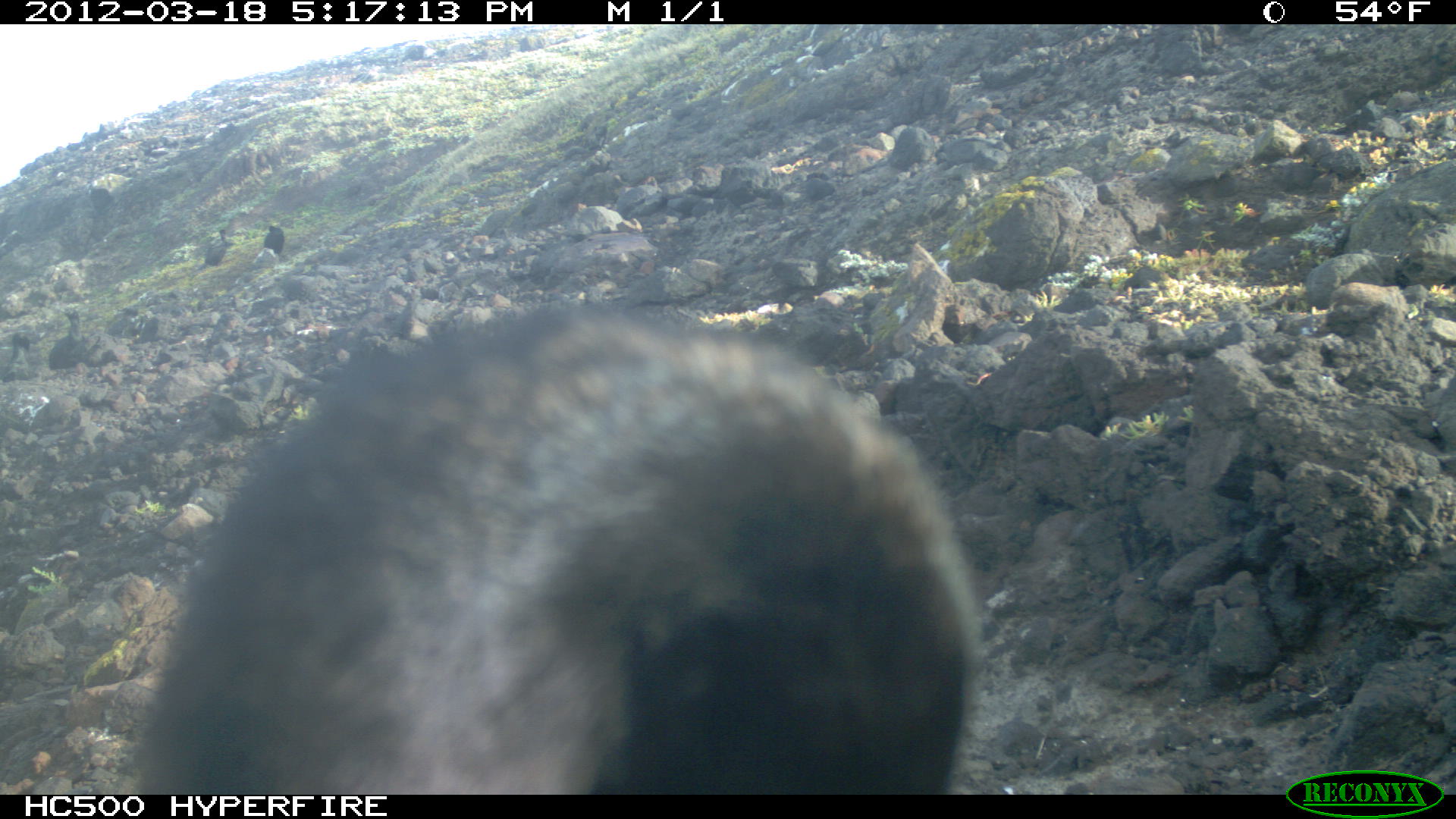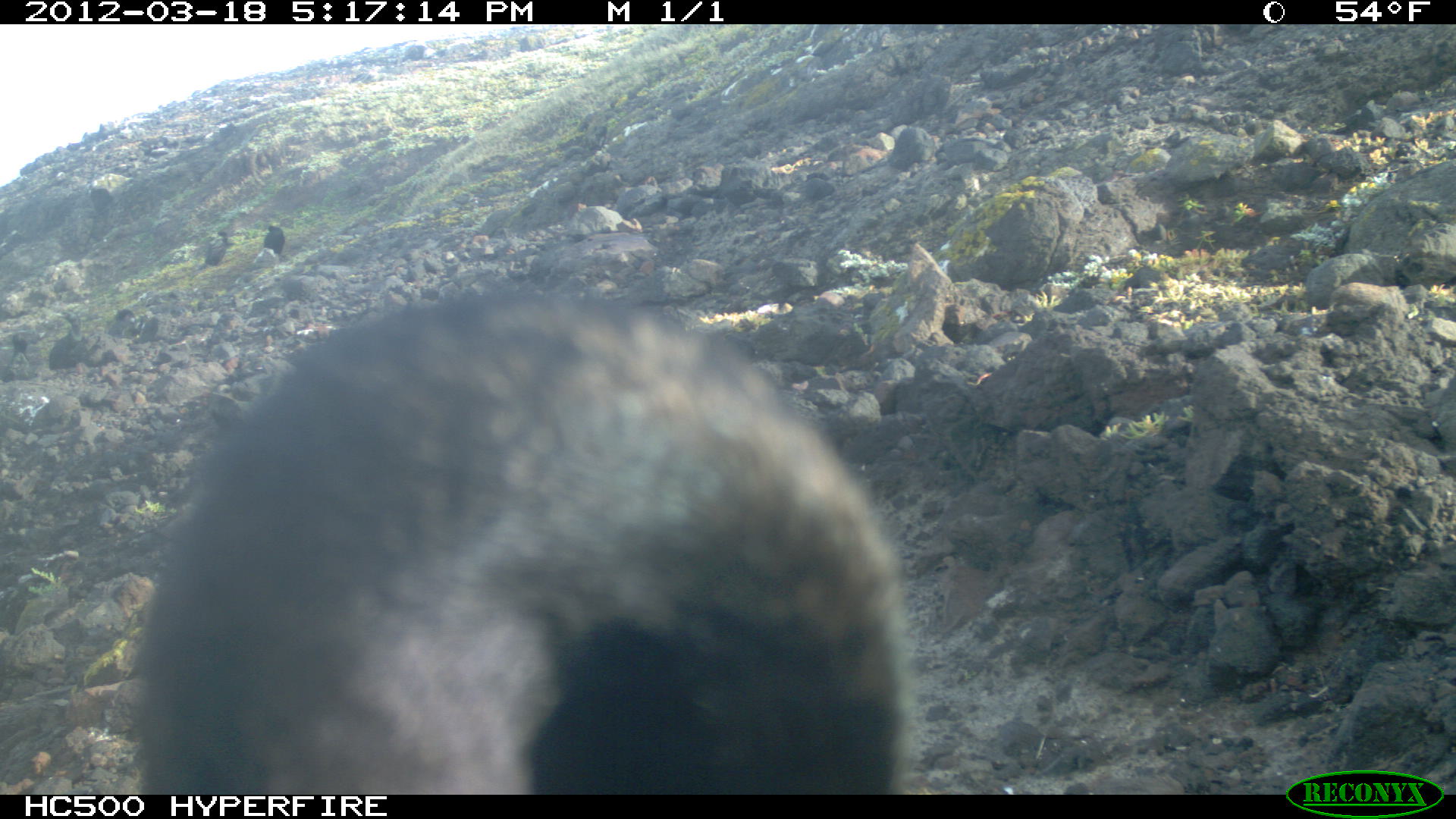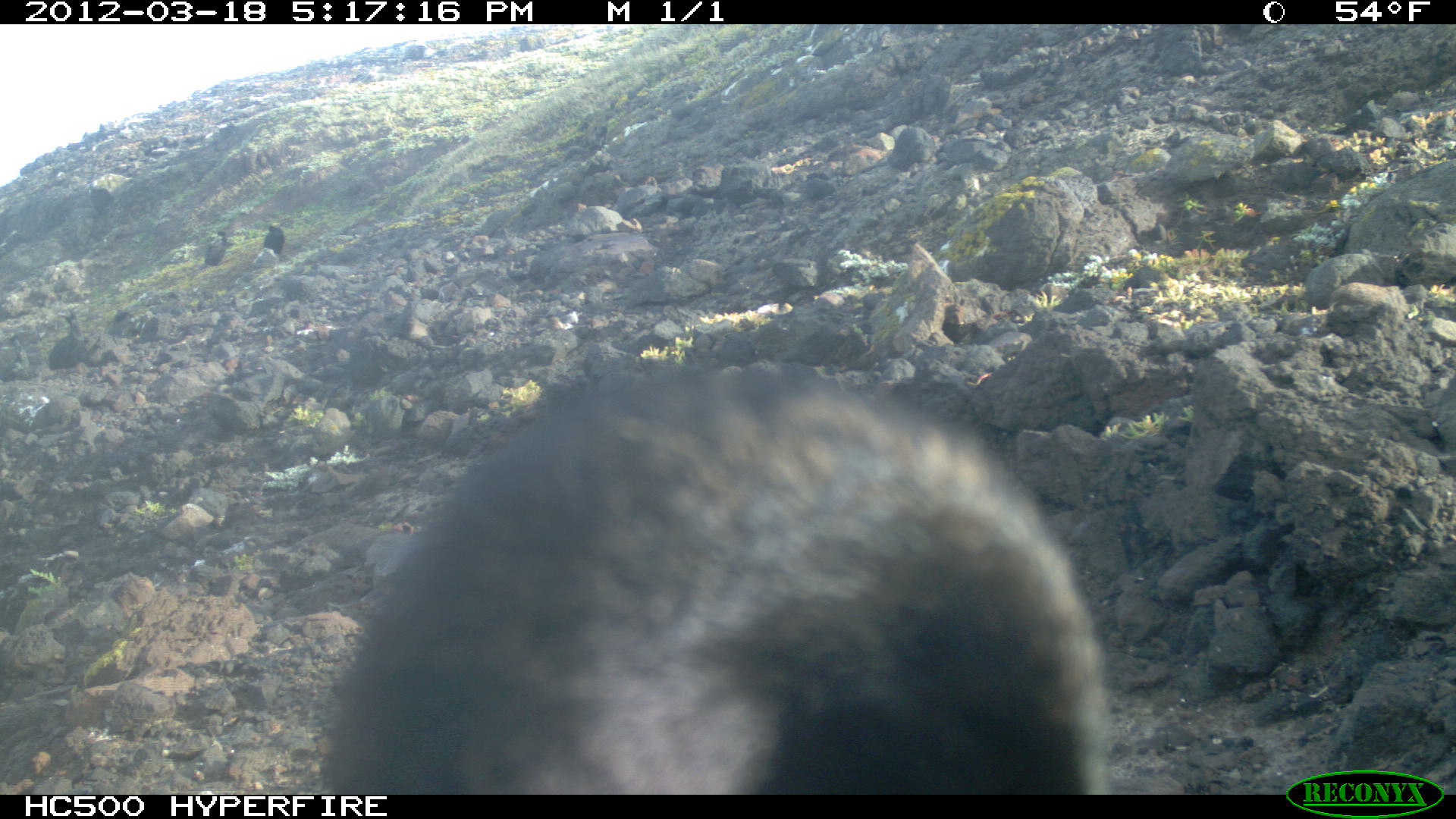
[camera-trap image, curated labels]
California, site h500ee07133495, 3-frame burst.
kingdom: Animalia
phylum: Chordata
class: Aves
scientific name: Aves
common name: bird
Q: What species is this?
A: Bird (Aves).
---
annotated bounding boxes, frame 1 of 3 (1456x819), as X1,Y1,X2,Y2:
bird: 128,303,987,794; 197,228,229,270; 263,220,284,256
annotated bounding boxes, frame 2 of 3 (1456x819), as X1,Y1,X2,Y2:
bird: 129,293,911,794; 48,311,88,375; 198,231,230,268; 263,224,286,257; 11,331,31,367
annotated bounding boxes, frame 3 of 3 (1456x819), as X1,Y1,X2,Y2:
bird: 322,372,1112,792; 49,310,90,371; 198,239,236,269; 263,224,284,255